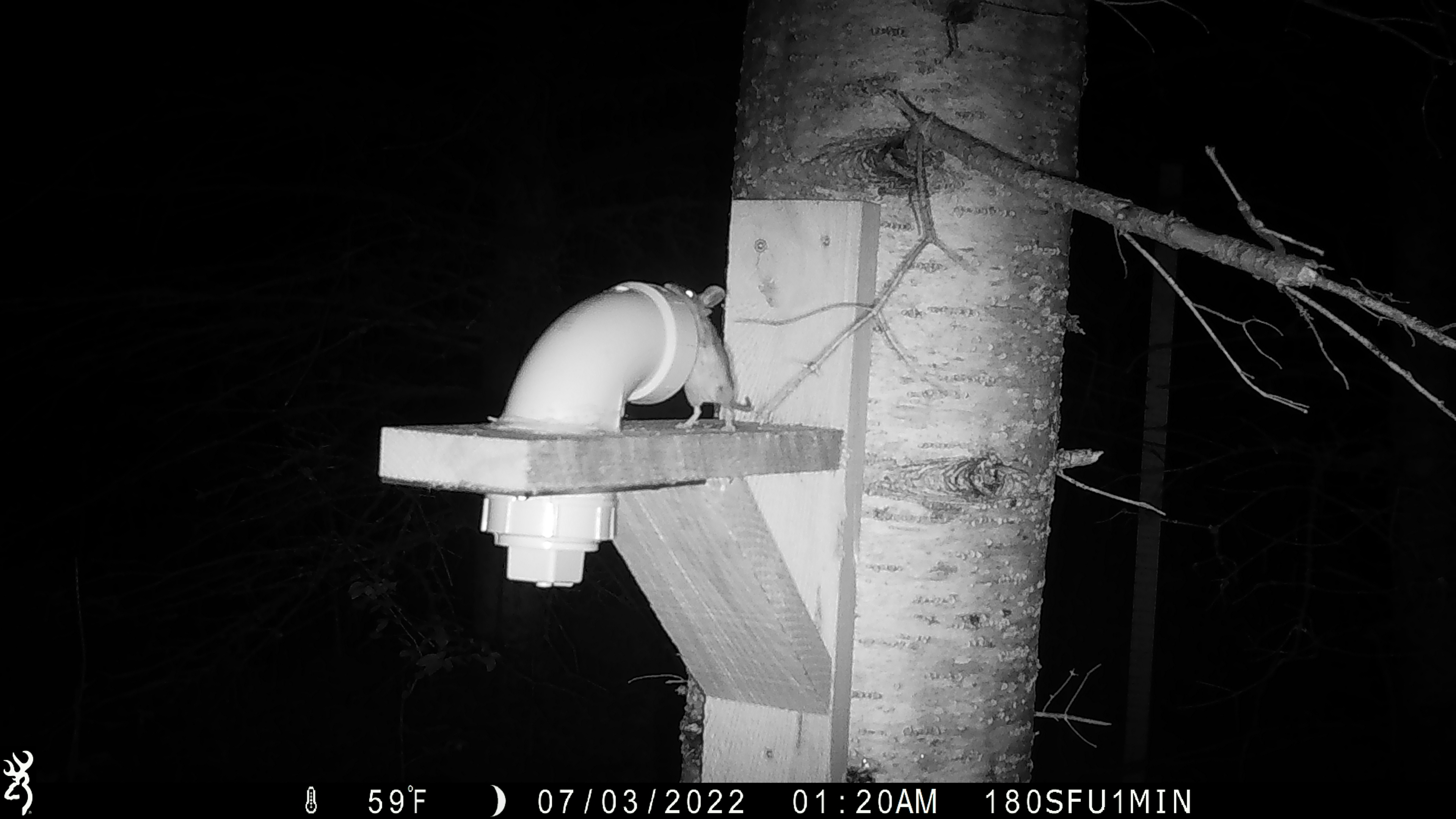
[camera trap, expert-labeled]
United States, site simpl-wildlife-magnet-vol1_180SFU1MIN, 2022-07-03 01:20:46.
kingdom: Animalia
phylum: Chordata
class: Mammalia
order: Rodentia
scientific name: Rodentia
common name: mouse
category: mouse sp.